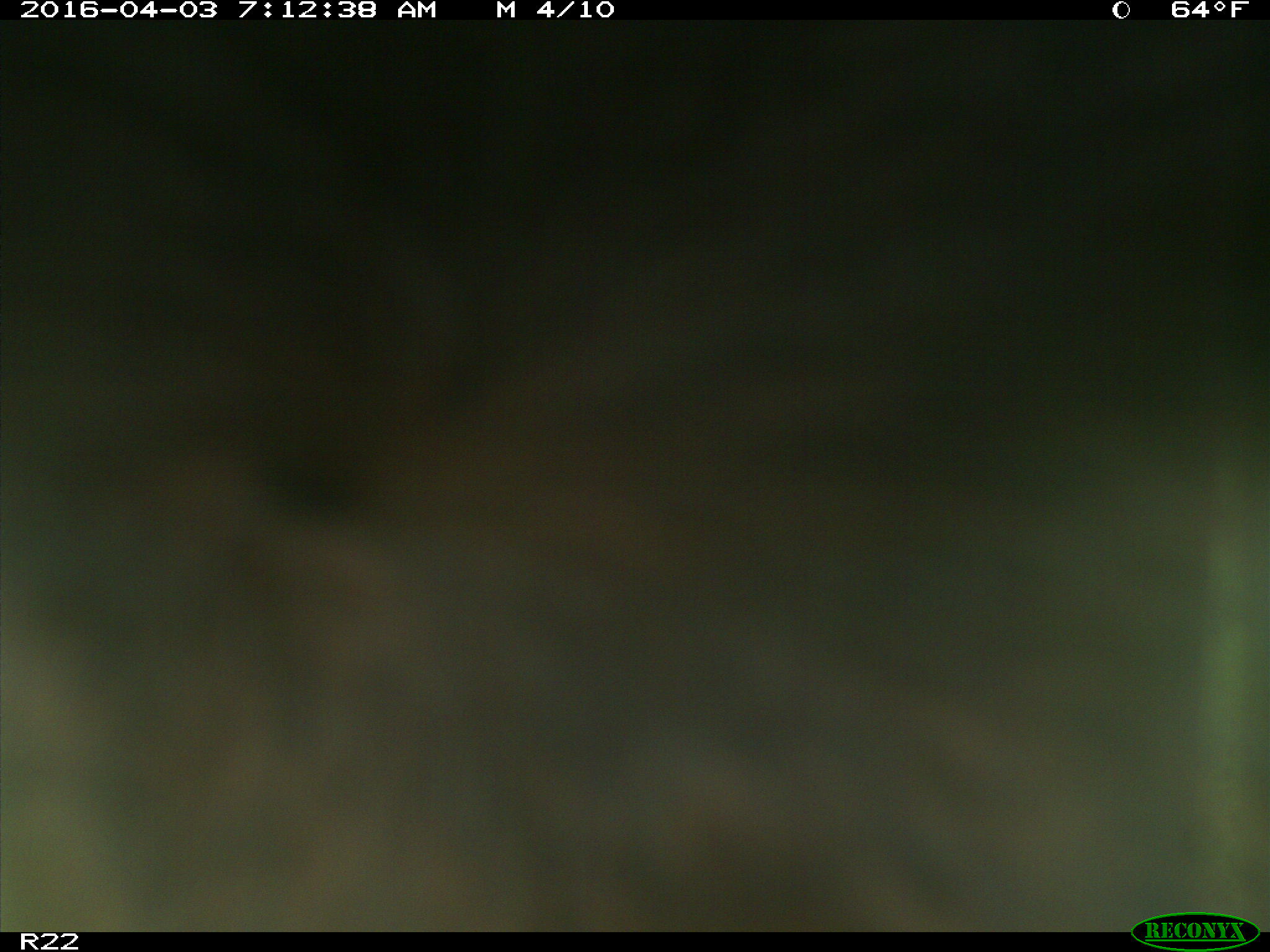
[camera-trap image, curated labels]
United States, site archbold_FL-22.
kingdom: Animalia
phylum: Chordata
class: Mammalia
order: Artiodactyla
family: Bovidae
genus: Bos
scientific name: Bos taurus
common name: domestic cow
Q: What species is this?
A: Bos taurus (domestic cow).